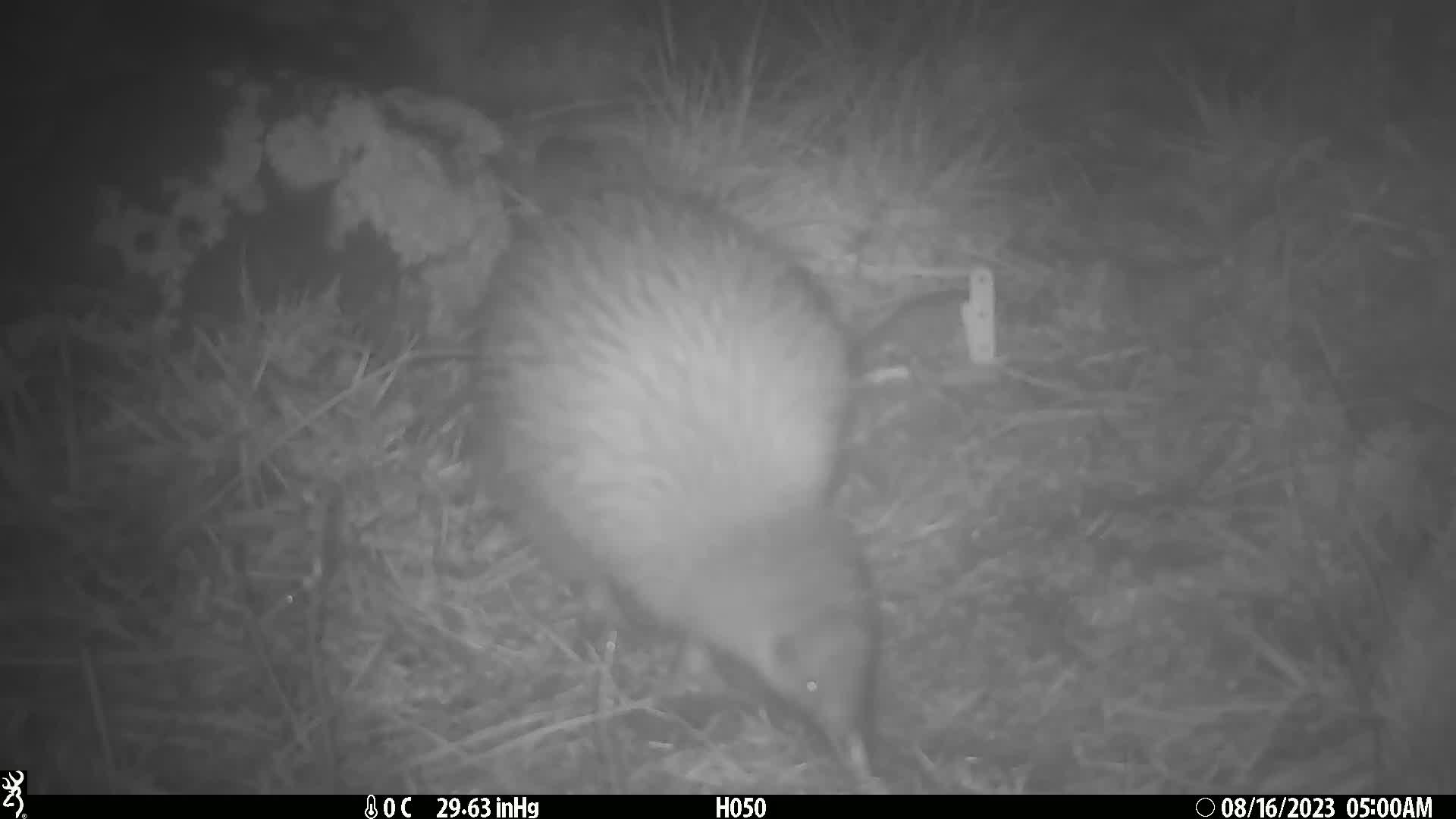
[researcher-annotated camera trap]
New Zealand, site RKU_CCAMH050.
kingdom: Animalia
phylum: Chordata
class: Aves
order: Apterygiformes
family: Apterygidae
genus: Apteryx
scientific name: Apteryx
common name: kiwi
Kiwi (Apteryx).